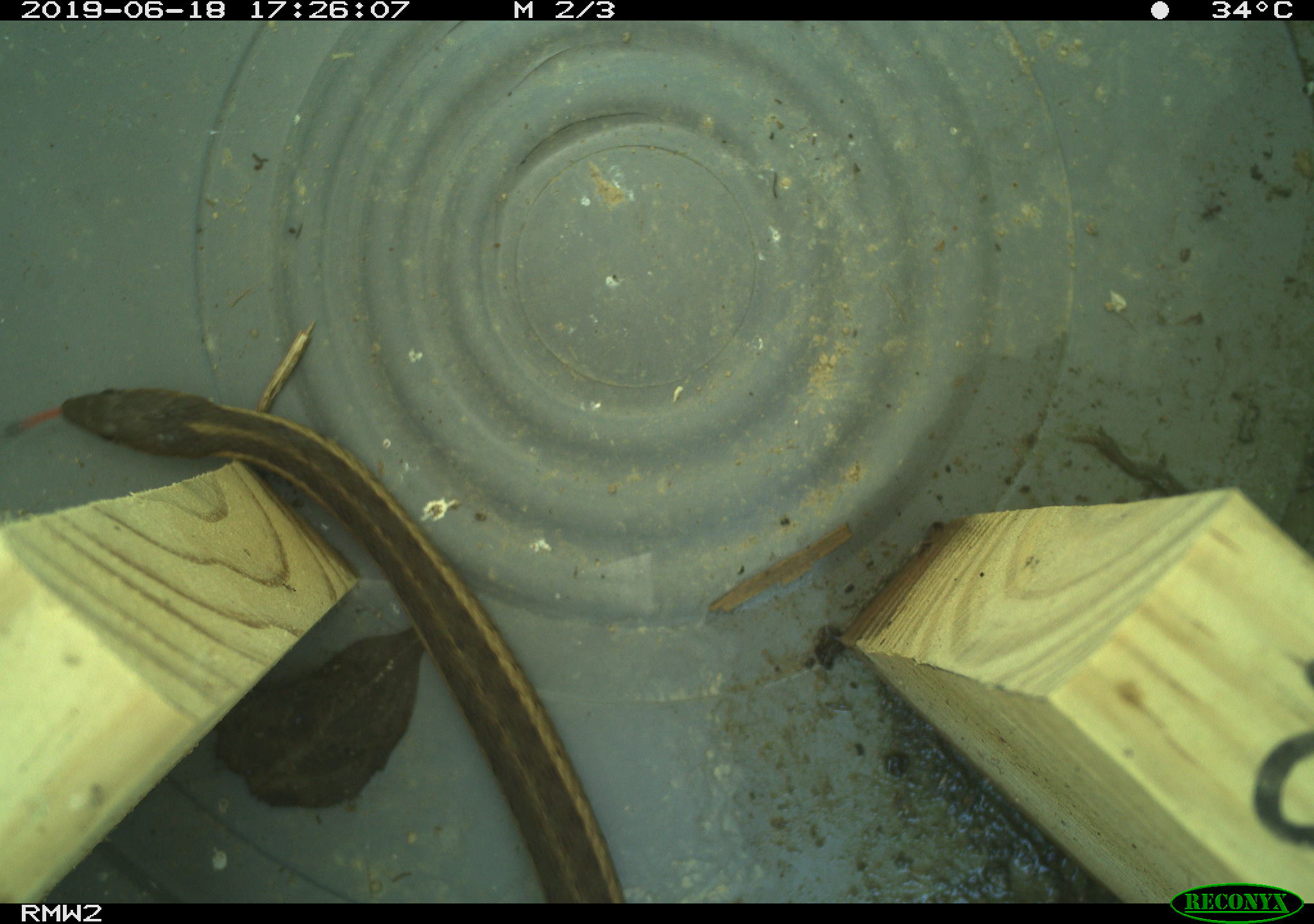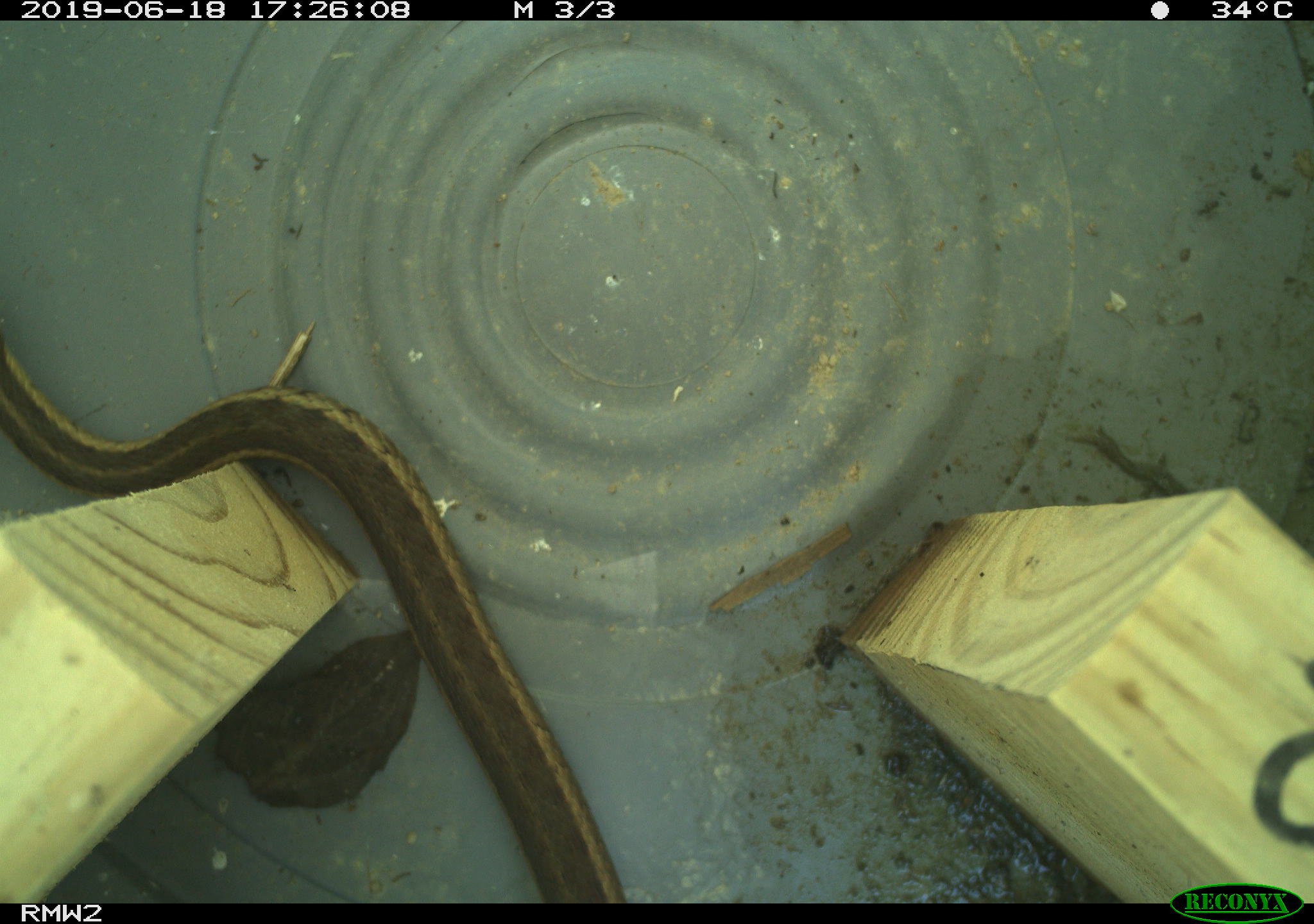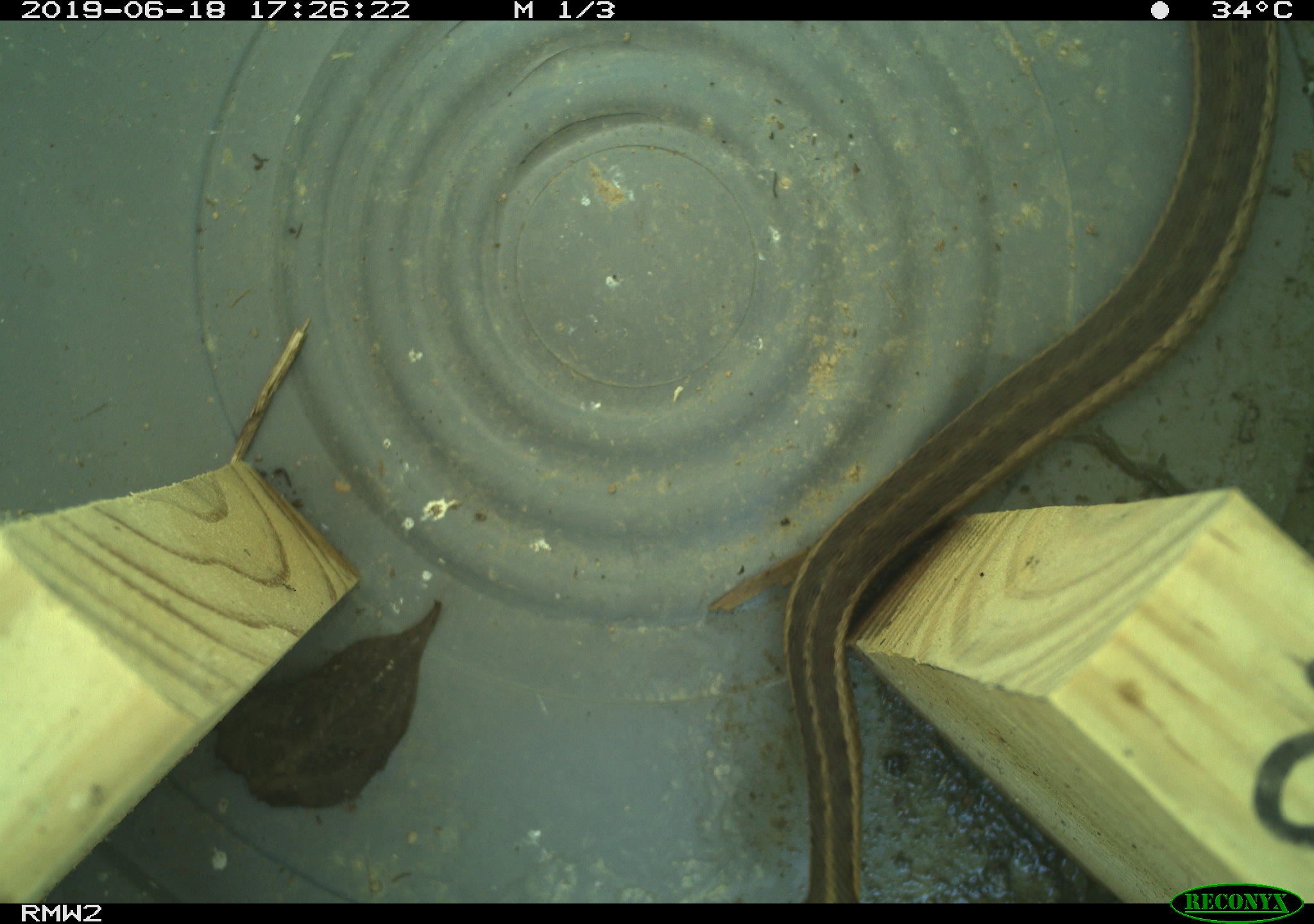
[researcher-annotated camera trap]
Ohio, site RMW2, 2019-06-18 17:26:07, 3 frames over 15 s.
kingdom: Animalia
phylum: Chordata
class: Reptilia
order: Squamata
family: Colubridae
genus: Thamnophis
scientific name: Thamnophis sirtalis sirtalis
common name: eastern gartersnake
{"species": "eastern gartersnake (Thamnophis sirtalis sirtalis)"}